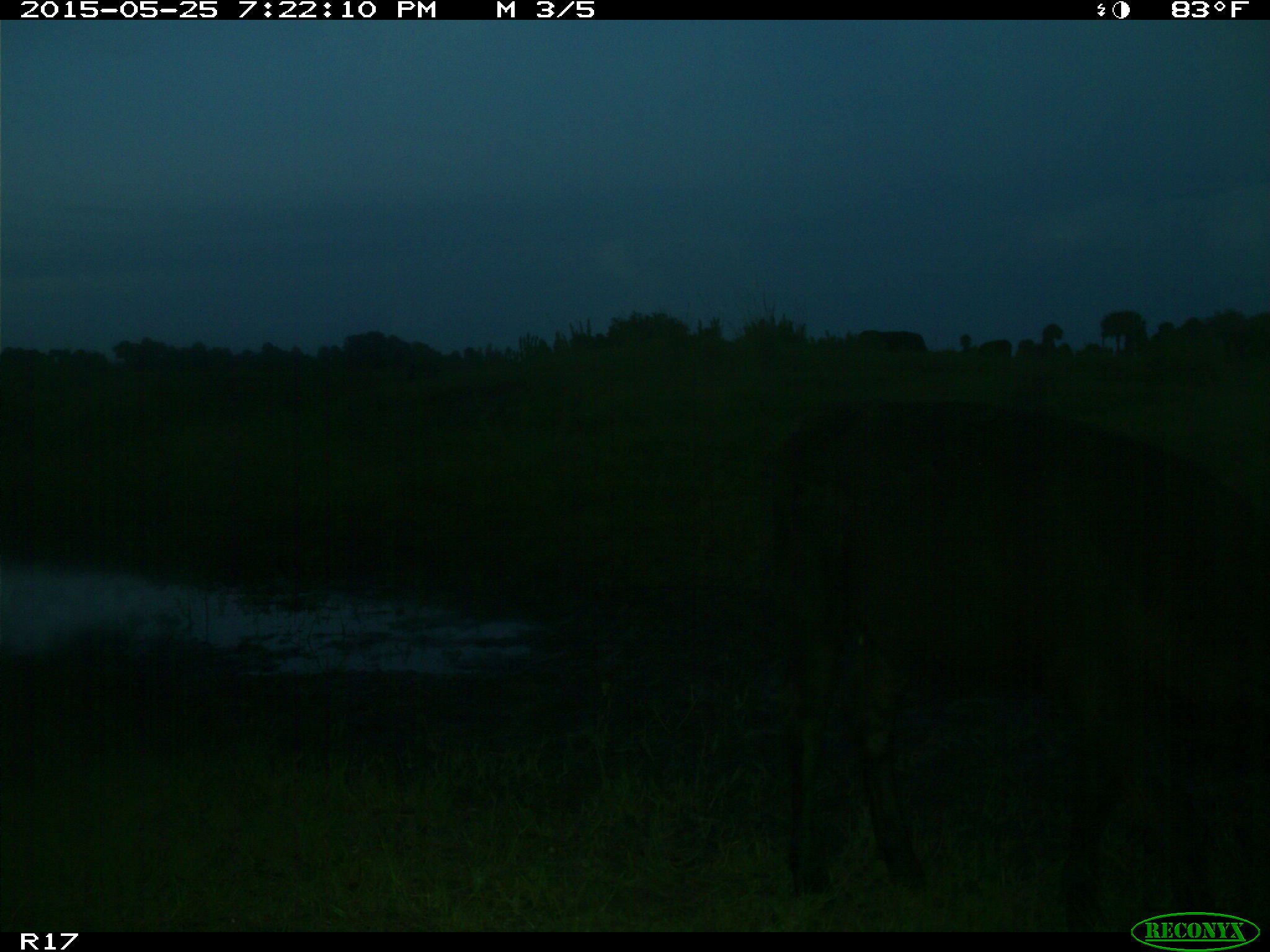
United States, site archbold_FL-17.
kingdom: Animalia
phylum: Chordata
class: Mammalia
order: Artiodactyla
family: Bovidae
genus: Bos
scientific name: Bos taurus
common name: domestic cow